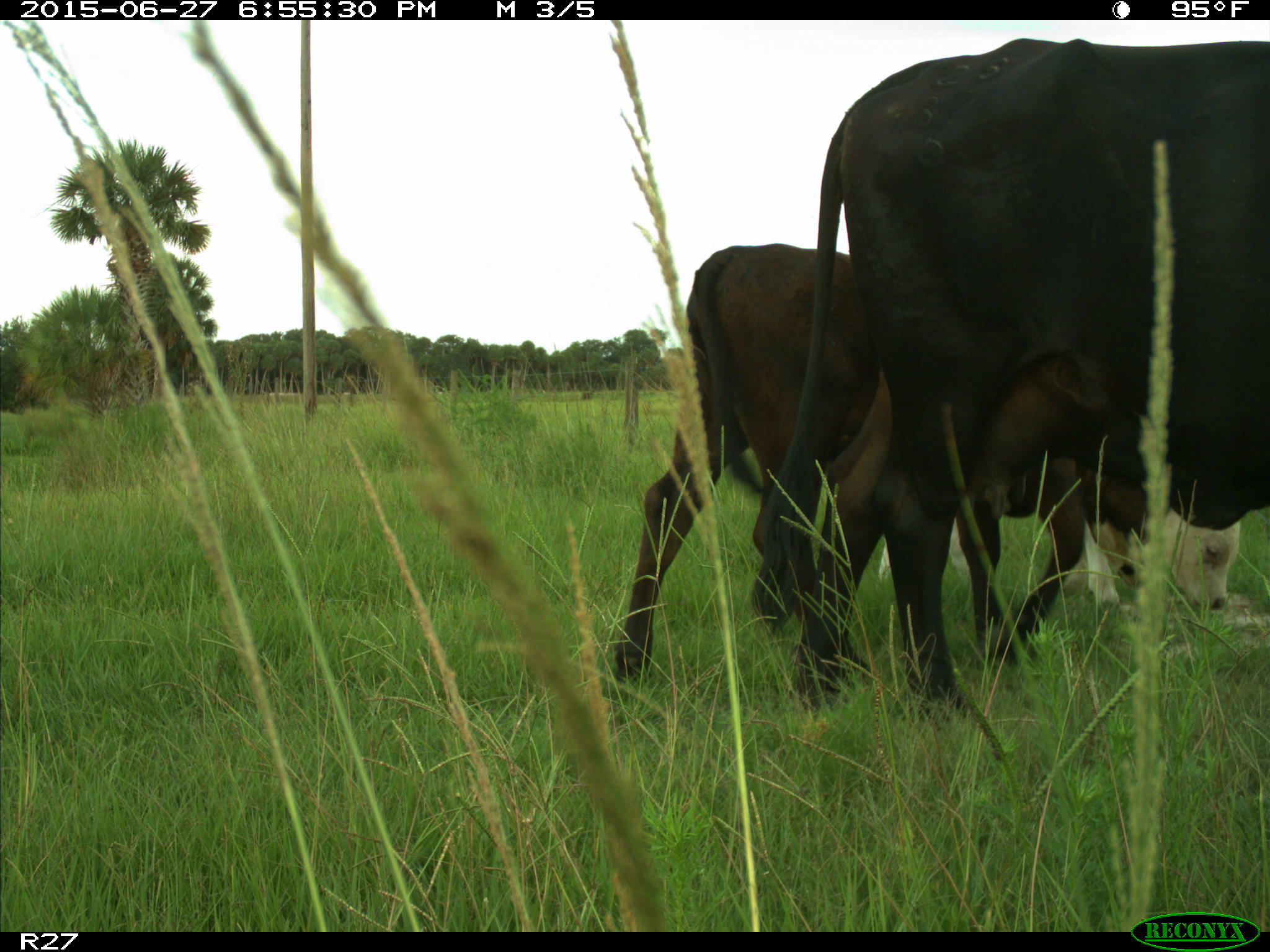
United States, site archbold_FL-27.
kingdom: Animalia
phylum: Chordata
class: Mammalia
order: Artiodactyla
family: Bovidae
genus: Bos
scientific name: Bos taurus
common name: domestic cow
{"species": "Bos taurus (domestic cow)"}